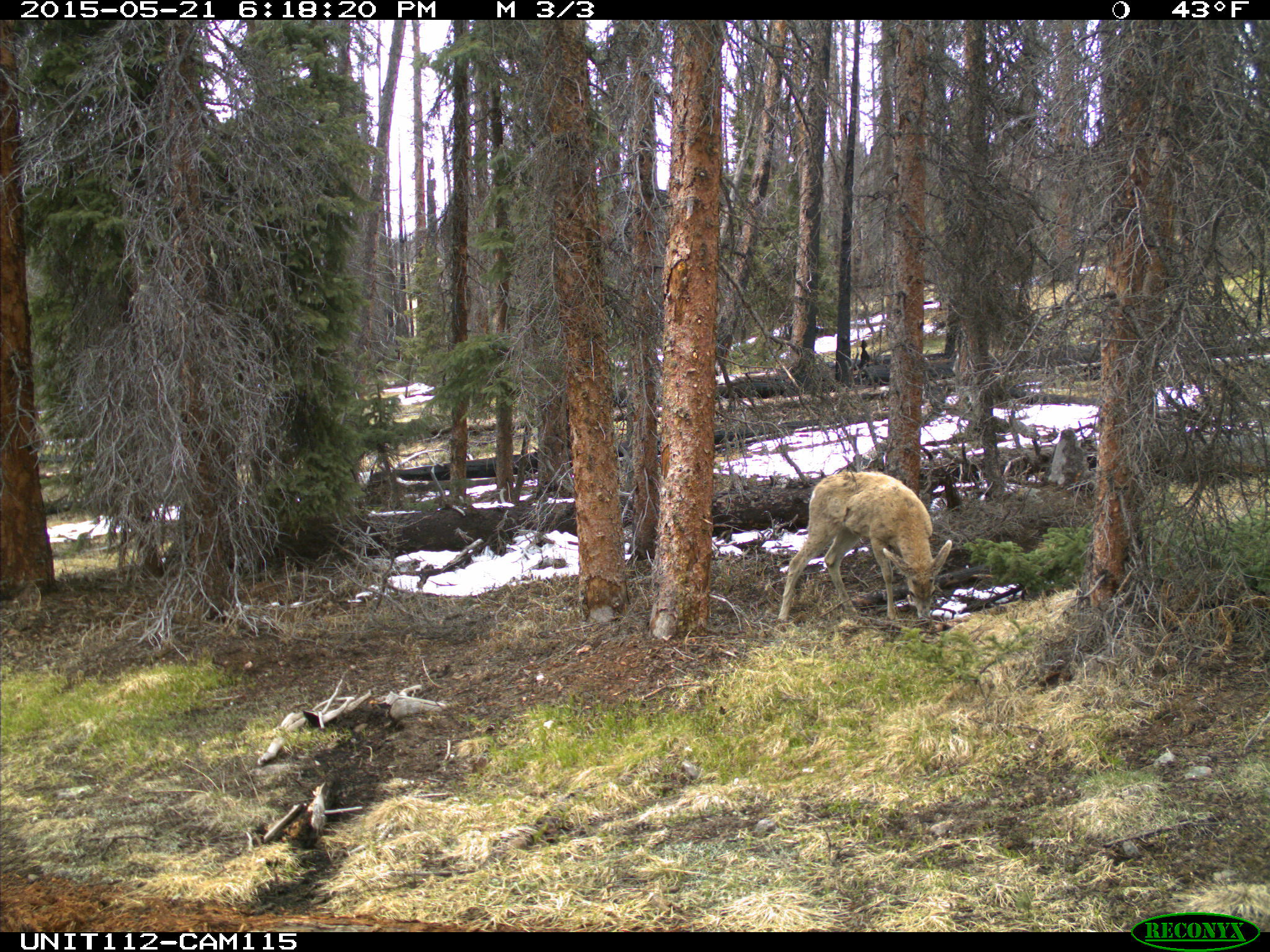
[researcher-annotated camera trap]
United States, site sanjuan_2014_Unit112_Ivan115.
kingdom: Animalia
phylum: Chordata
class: Mammalia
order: Artiodactyla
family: Cervidae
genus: Odocoileus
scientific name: Odocoileus hemionus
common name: mule deer